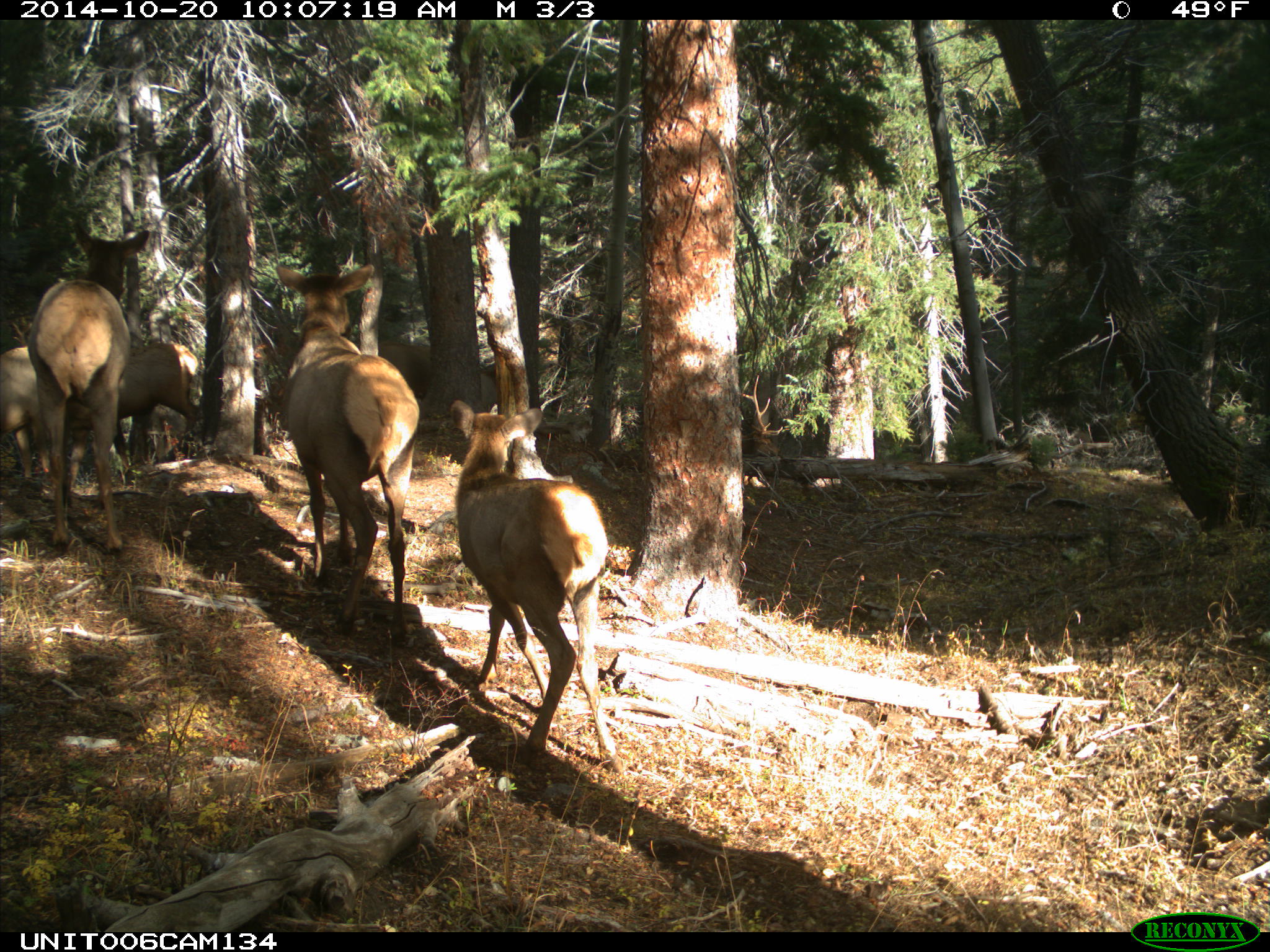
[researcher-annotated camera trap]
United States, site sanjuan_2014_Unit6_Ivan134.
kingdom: Animalia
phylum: Chordata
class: Mammalia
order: Artiodactyla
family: Cervidae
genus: Cervus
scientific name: Cervus elaphus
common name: red deer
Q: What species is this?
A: Cervus elaphus (red deer).